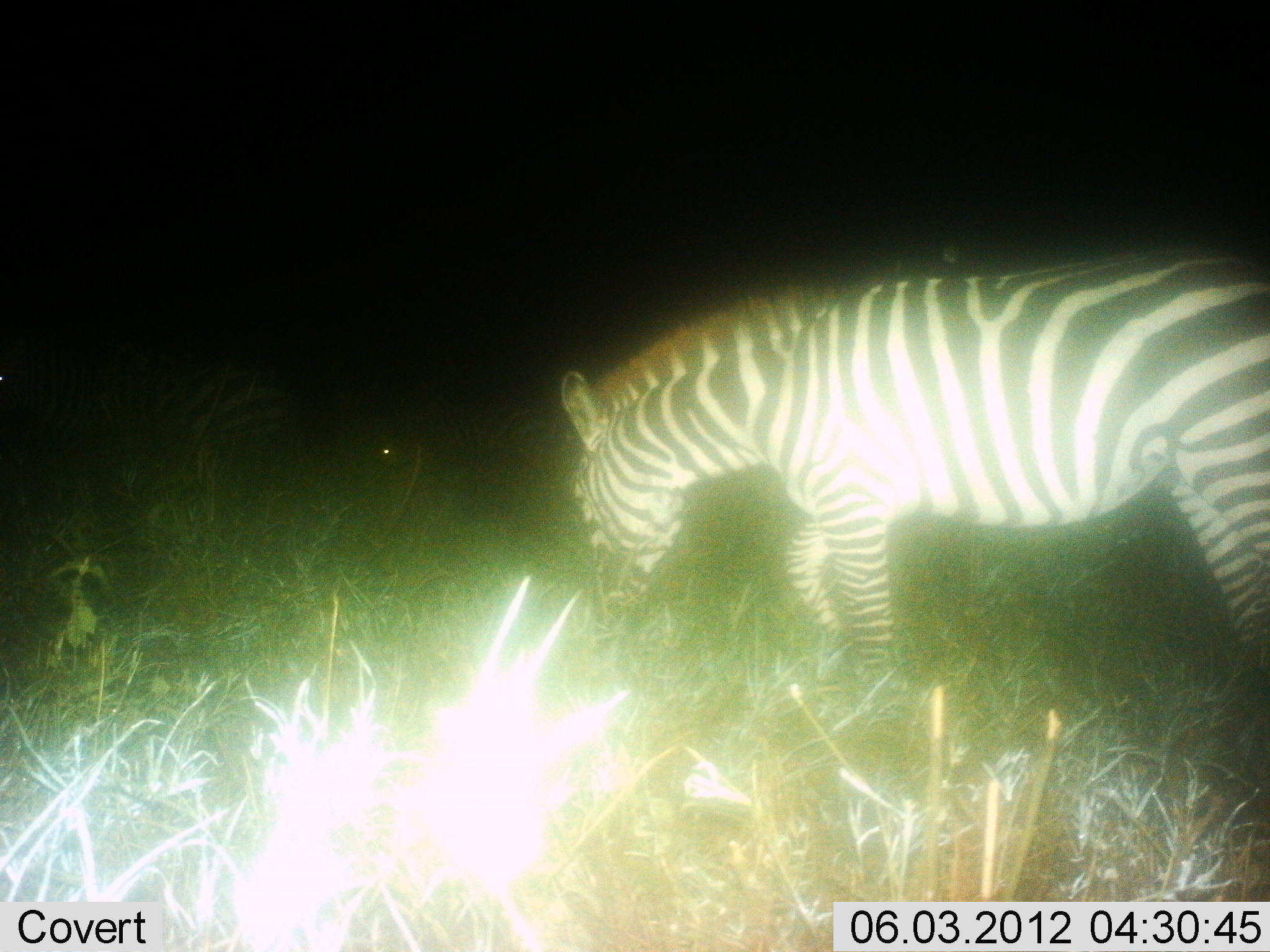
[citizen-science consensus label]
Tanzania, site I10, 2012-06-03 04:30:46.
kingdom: Animalia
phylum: Chordata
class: Mammalia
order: Perissodactyla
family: Equidae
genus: Equus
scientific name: Equus quagga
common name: plains zebra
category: zebra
Zebra (plains zebra) (Equus quagga), count 2. Behavior (volunteer vote fractions): standing 20%, resting 10%, moving 50%, interacting 0%. Young present (vote fraction): 0%. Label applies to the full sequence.